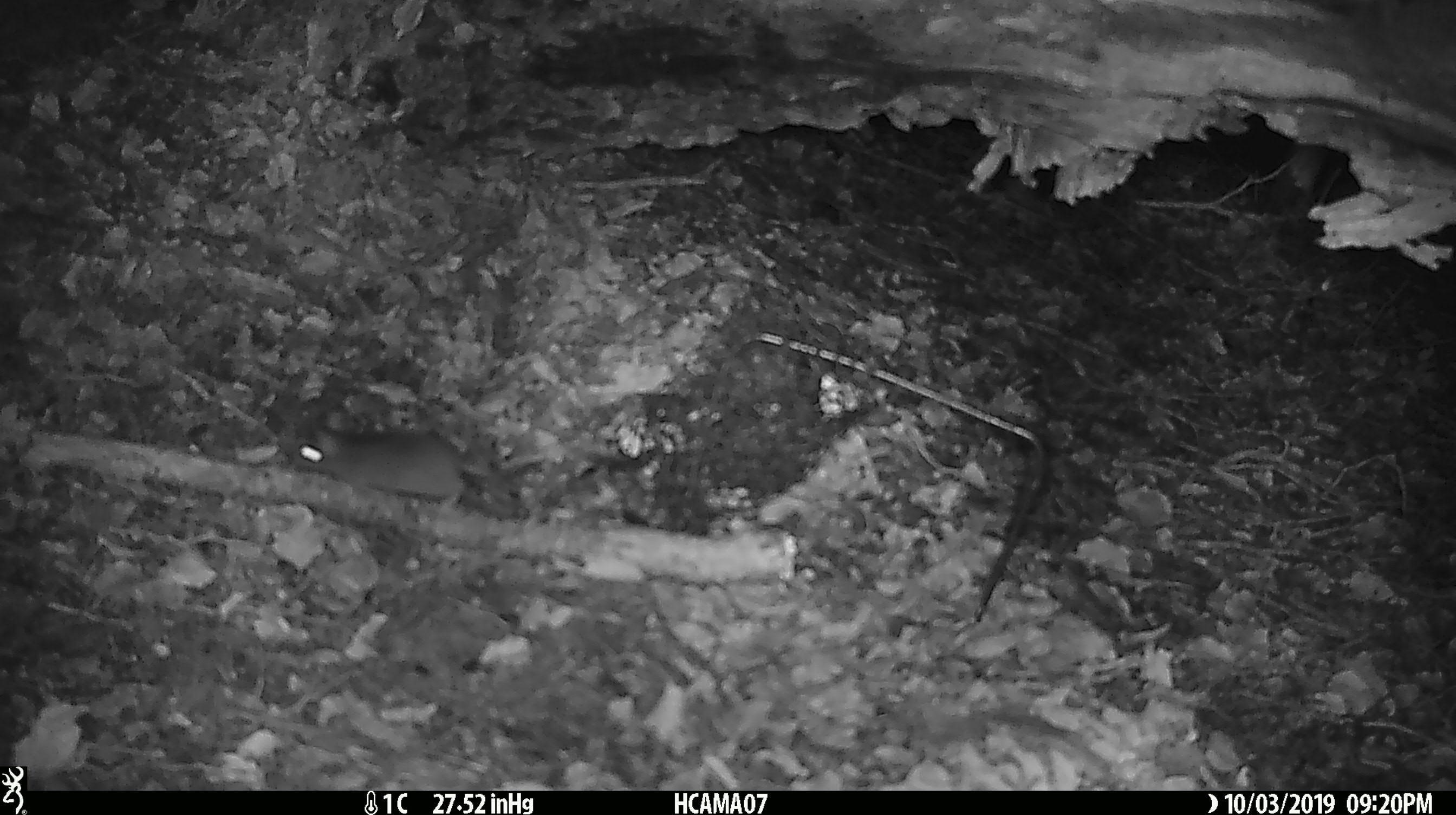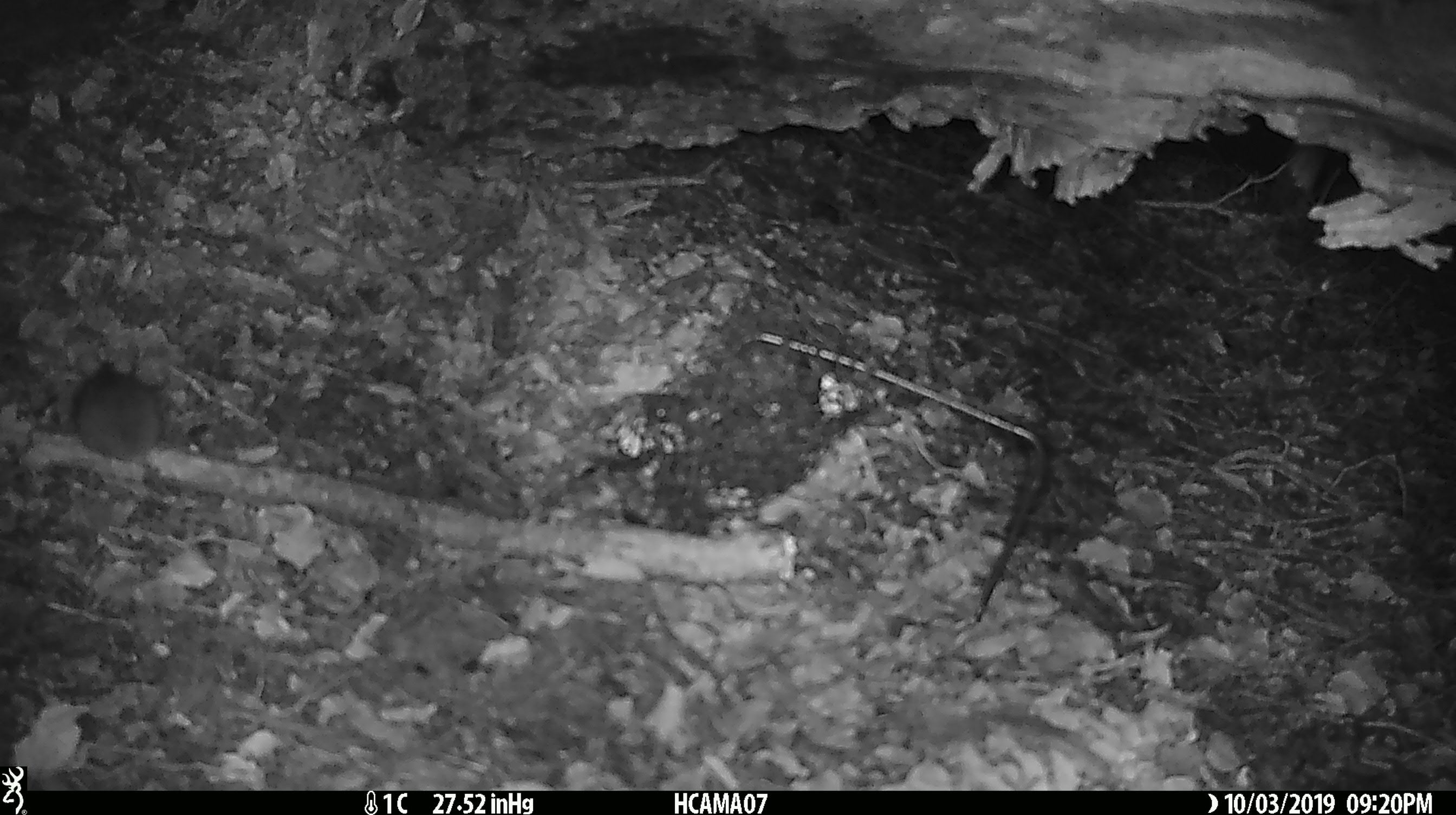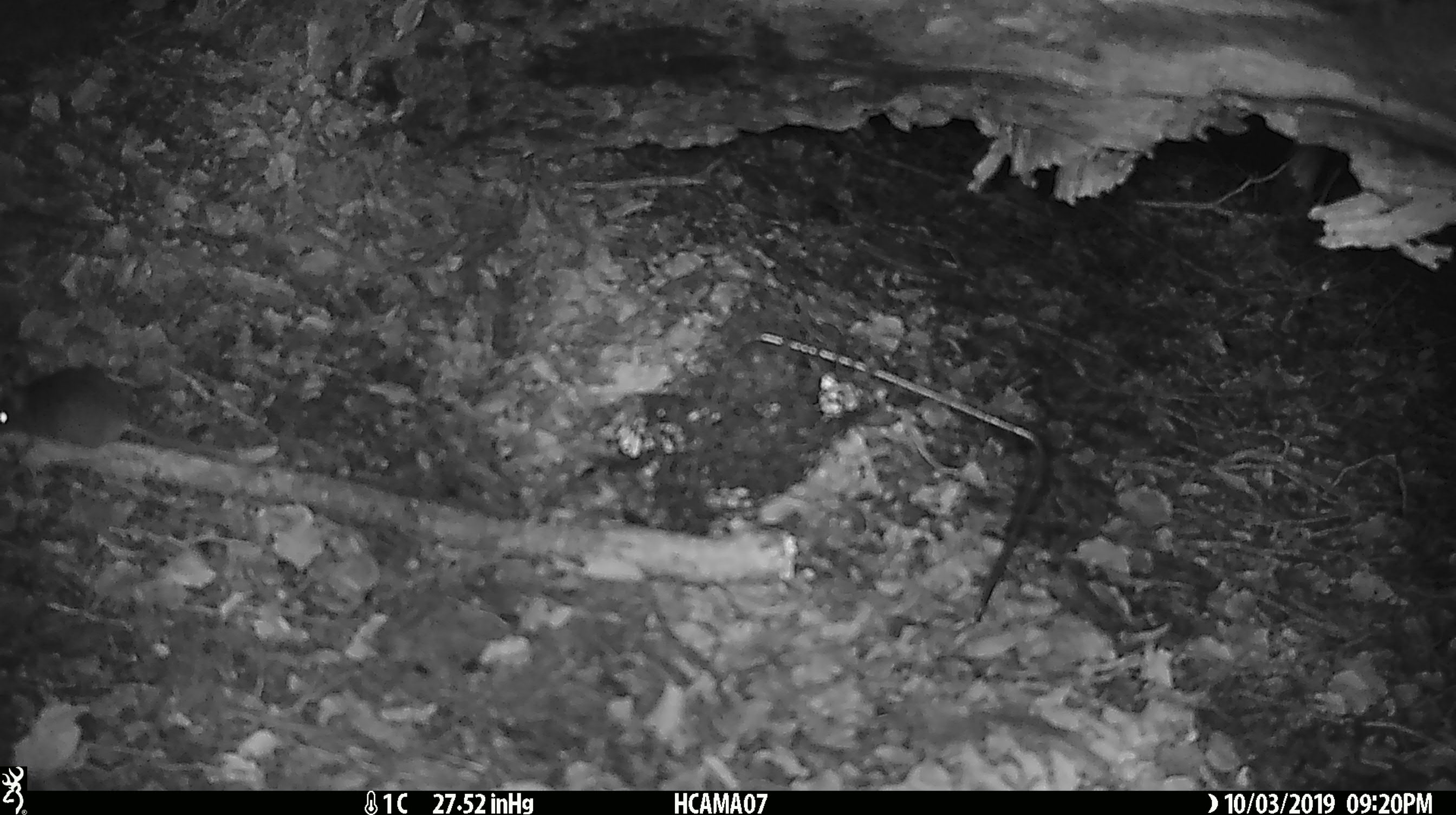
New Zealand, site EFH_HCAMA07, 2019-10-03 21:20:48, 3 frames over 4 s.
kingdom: Animalia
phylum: Chordata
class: Mammalia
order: Rodentia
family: Muridae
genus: Mus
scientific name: Mus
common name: mouse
Mouse (Mus).